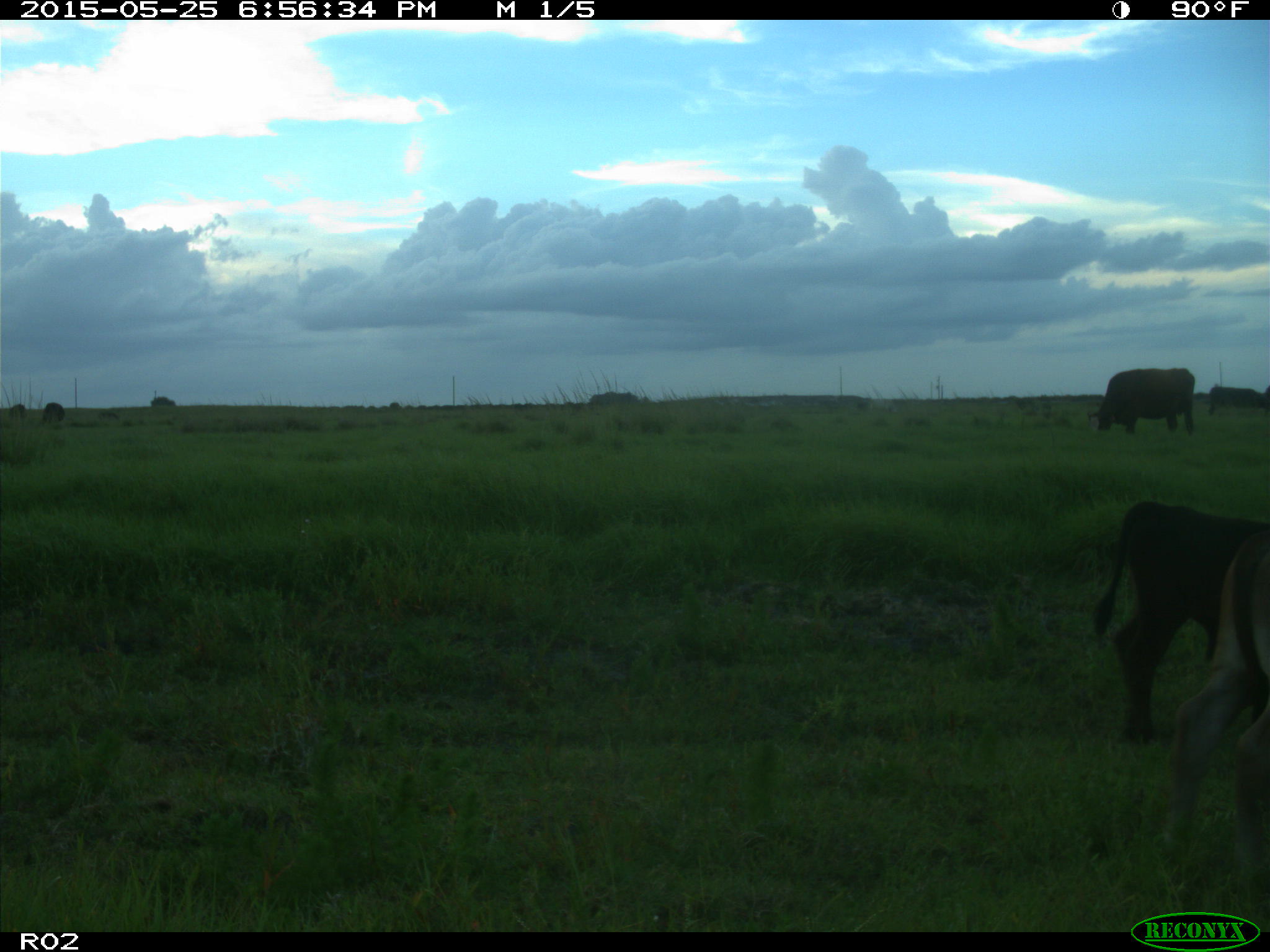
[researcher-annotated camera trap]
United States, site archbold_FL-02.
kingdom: Animalia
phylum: Chordata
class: Mammalia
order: Artiodactyla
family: Bovidae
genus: Bos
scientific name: Bos taurus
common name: domestic cow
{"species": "Bos taurus (domestic cow)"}